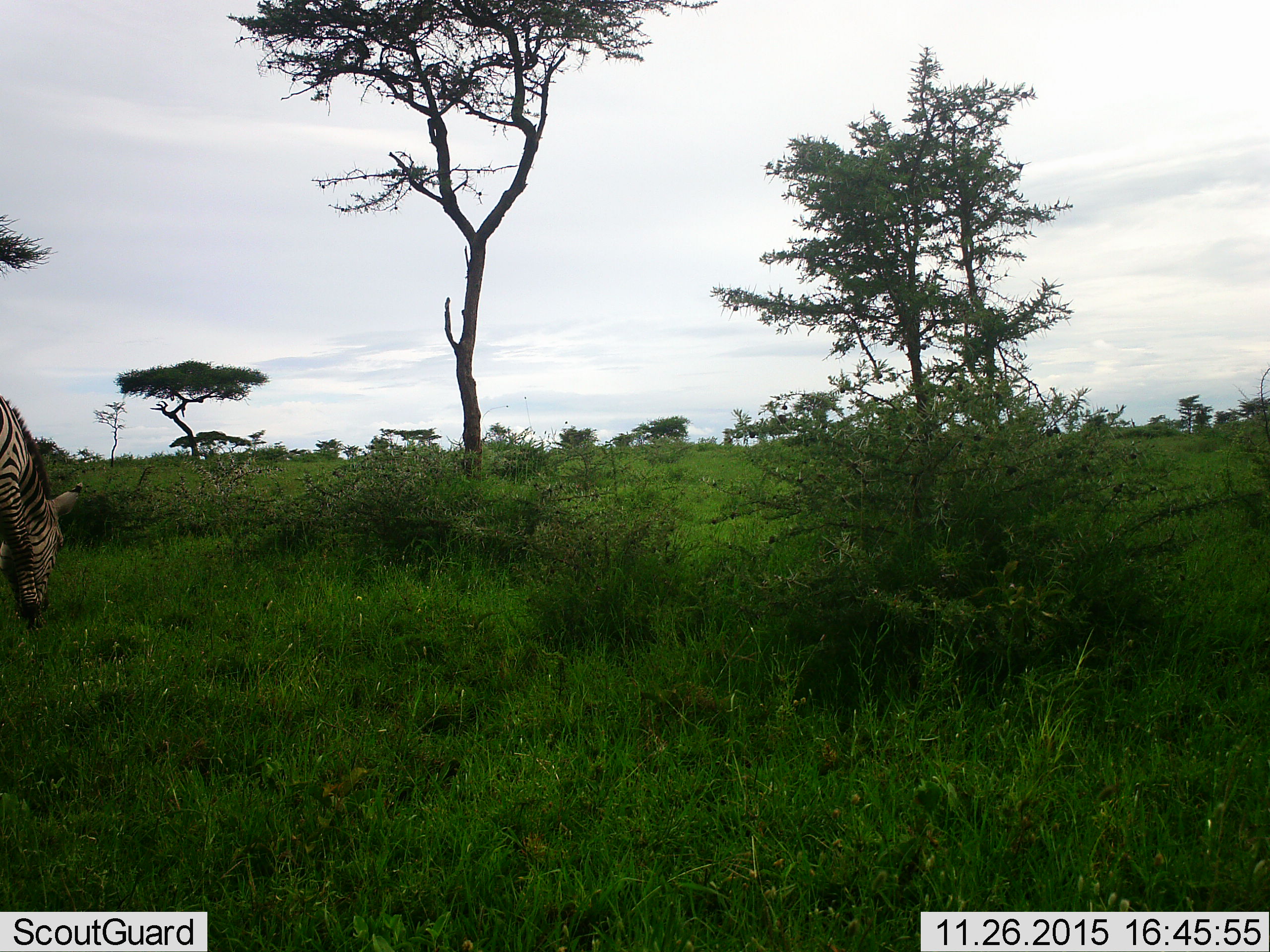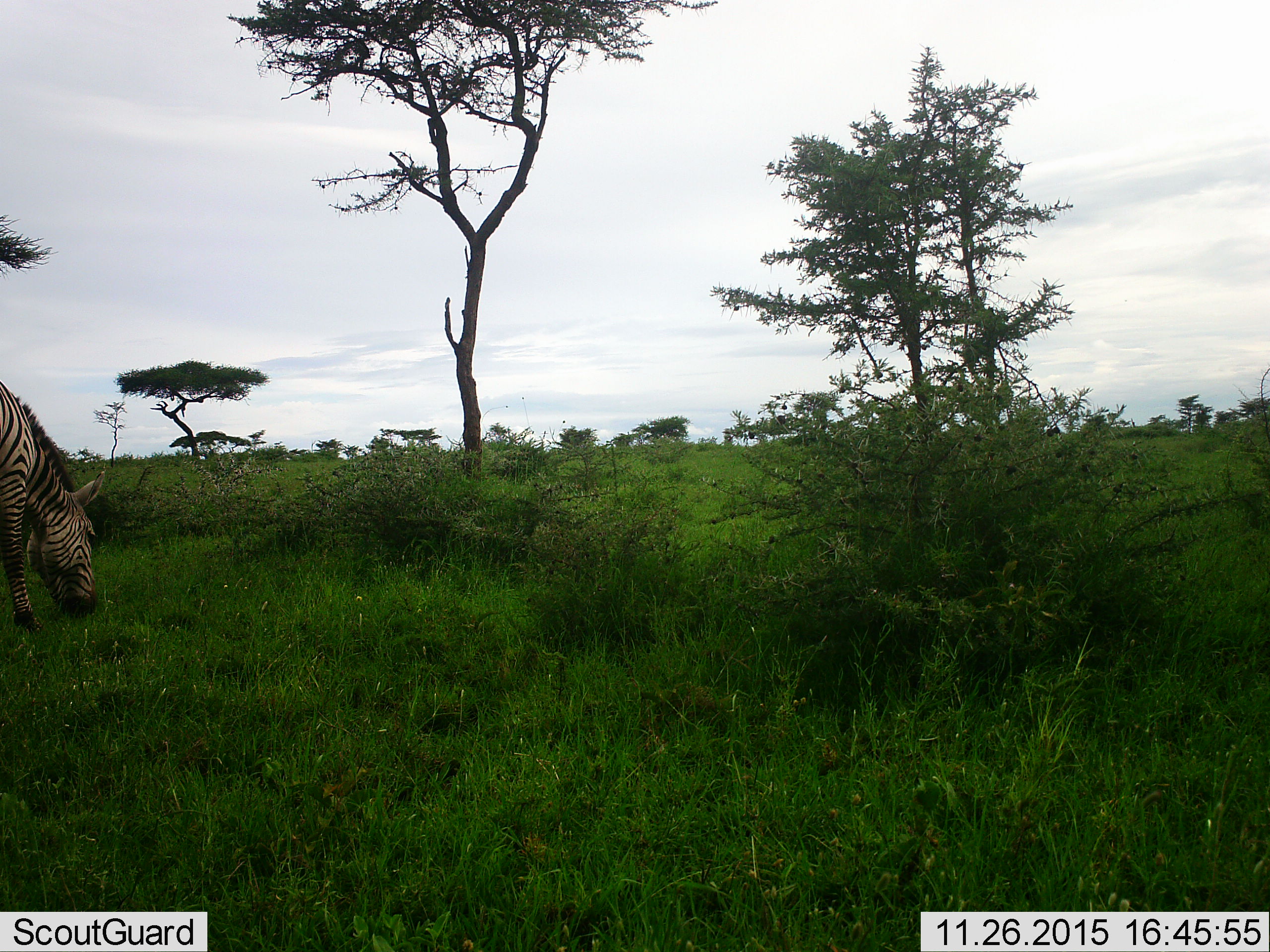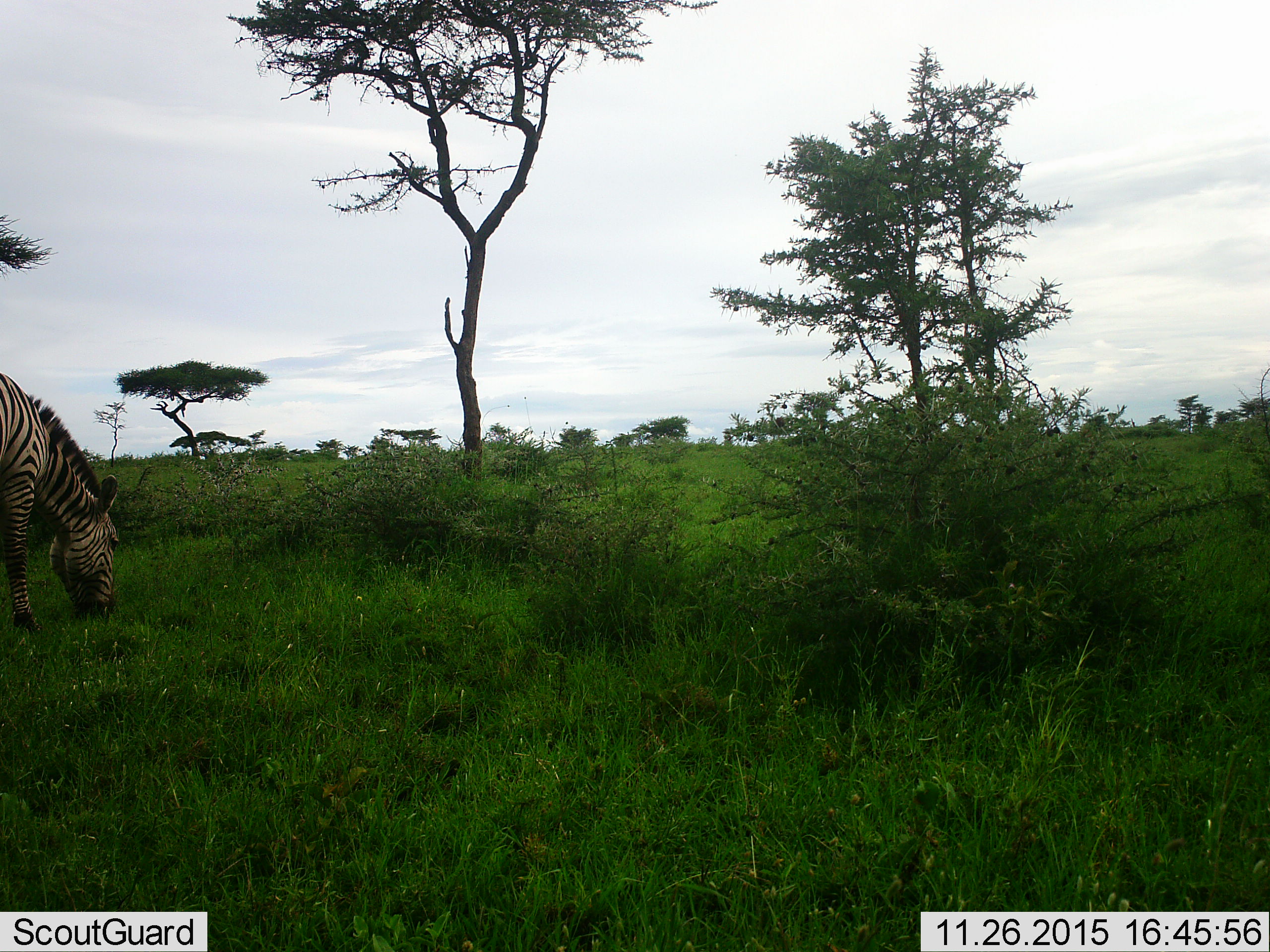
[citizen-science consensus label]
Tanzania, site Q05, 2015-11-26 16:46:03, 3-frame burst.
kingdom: Animalia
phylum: Chordata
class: Mammalia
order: Perissodactyla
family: Equidae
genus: Equus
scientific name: Equus quagga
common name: plains zebra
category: zebra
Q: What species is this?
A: Zebra (plains zebra) (Equus quagga).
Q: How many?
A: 1.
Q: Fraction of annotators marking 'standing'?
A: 12%.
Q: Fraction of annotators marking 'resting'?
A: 0%.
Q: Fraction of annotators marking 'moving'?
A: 12%.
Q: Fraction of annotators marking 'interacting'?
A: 0%.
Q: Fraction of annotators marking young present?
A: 0%.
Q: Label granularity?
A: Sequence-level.